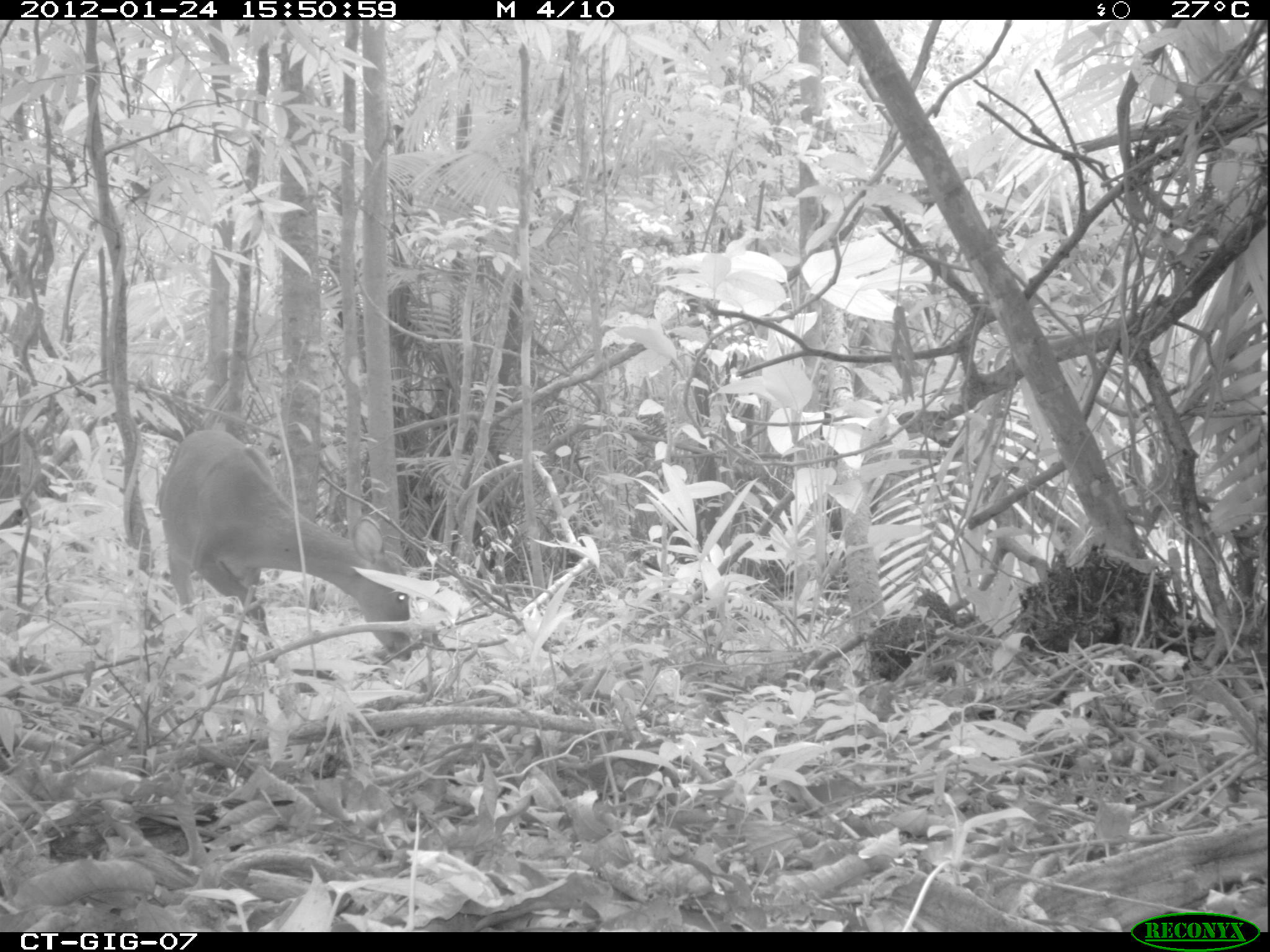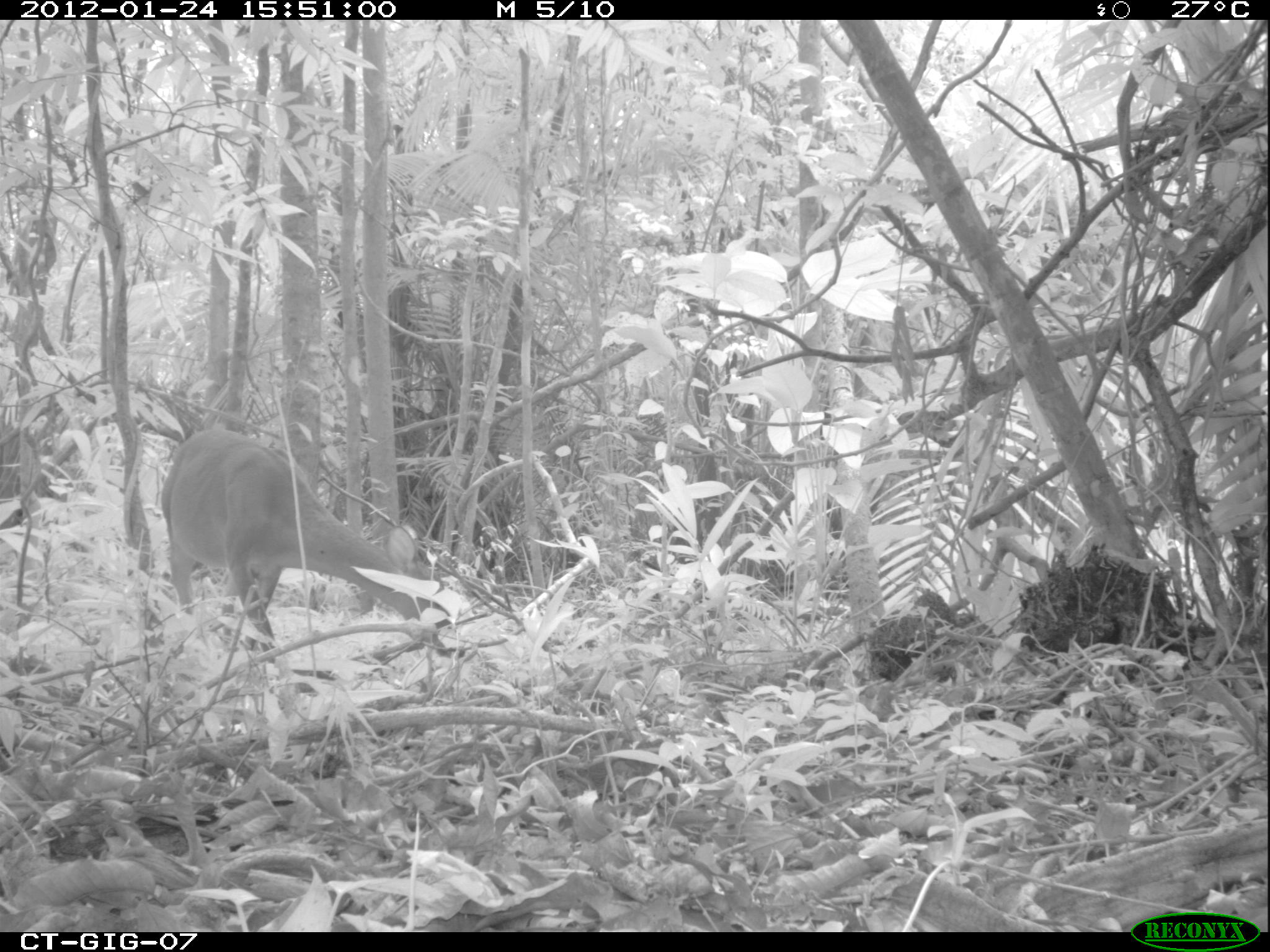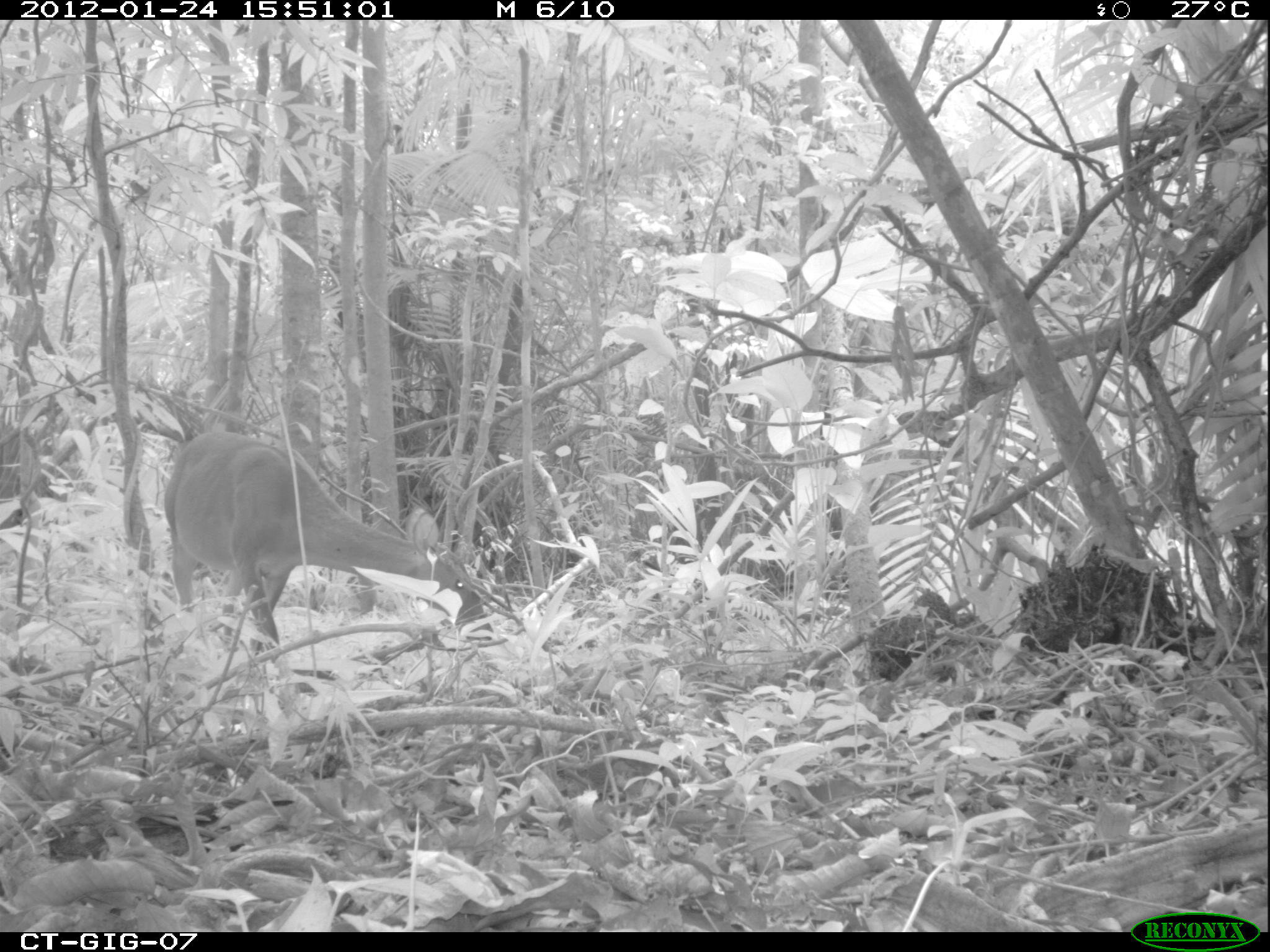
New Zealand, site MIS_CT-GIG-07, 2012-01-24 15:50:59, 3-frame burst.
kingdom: Animalia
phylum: Chordata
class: Mammalia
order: Artiodactyla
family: Cervidae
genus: Odocoileus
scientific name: Odocoileus virginianus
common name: white-tailed deer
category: white tailed deer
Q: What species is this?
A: White tailed deer (white-tailed deer) (Odocoileus virginianus).